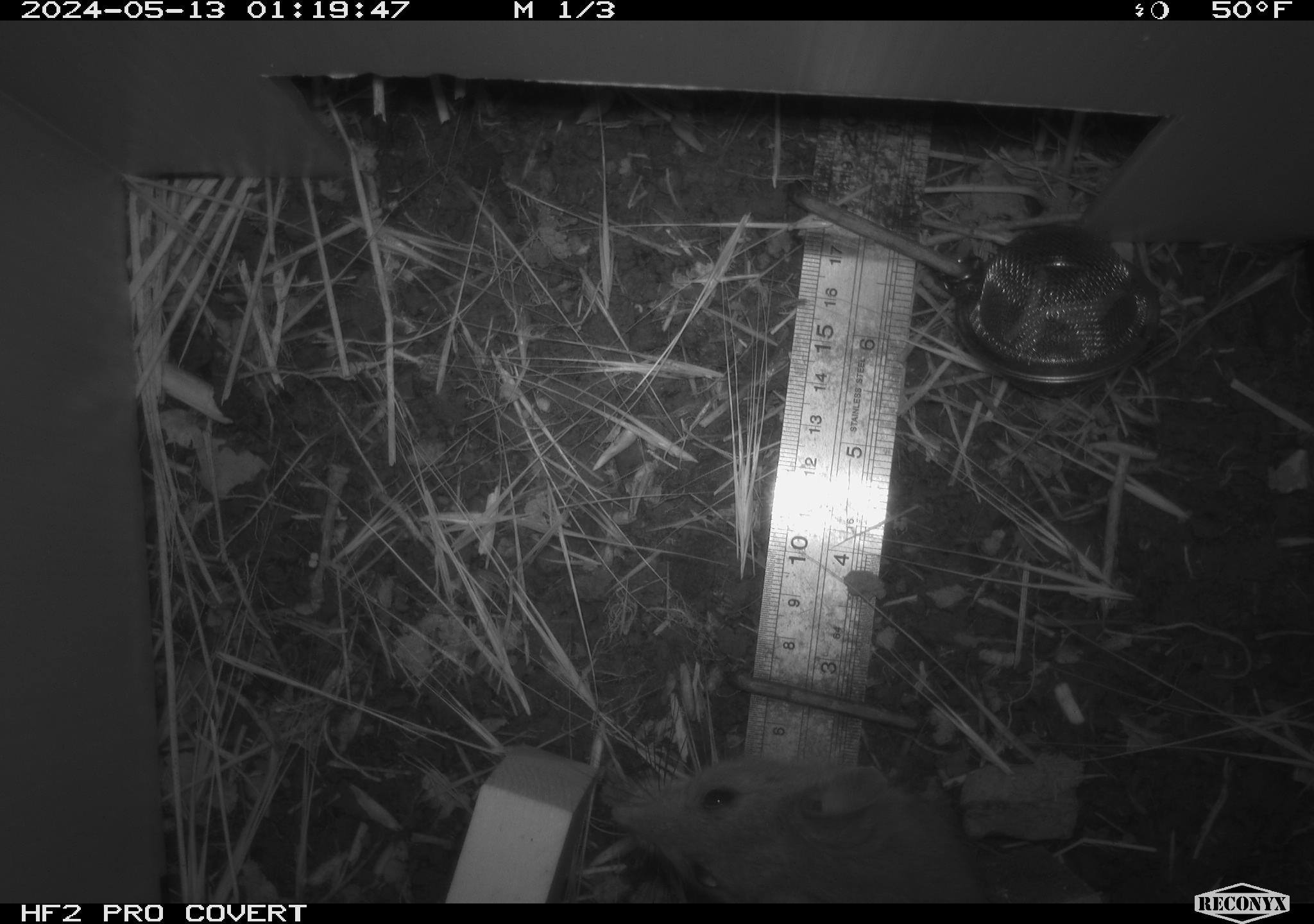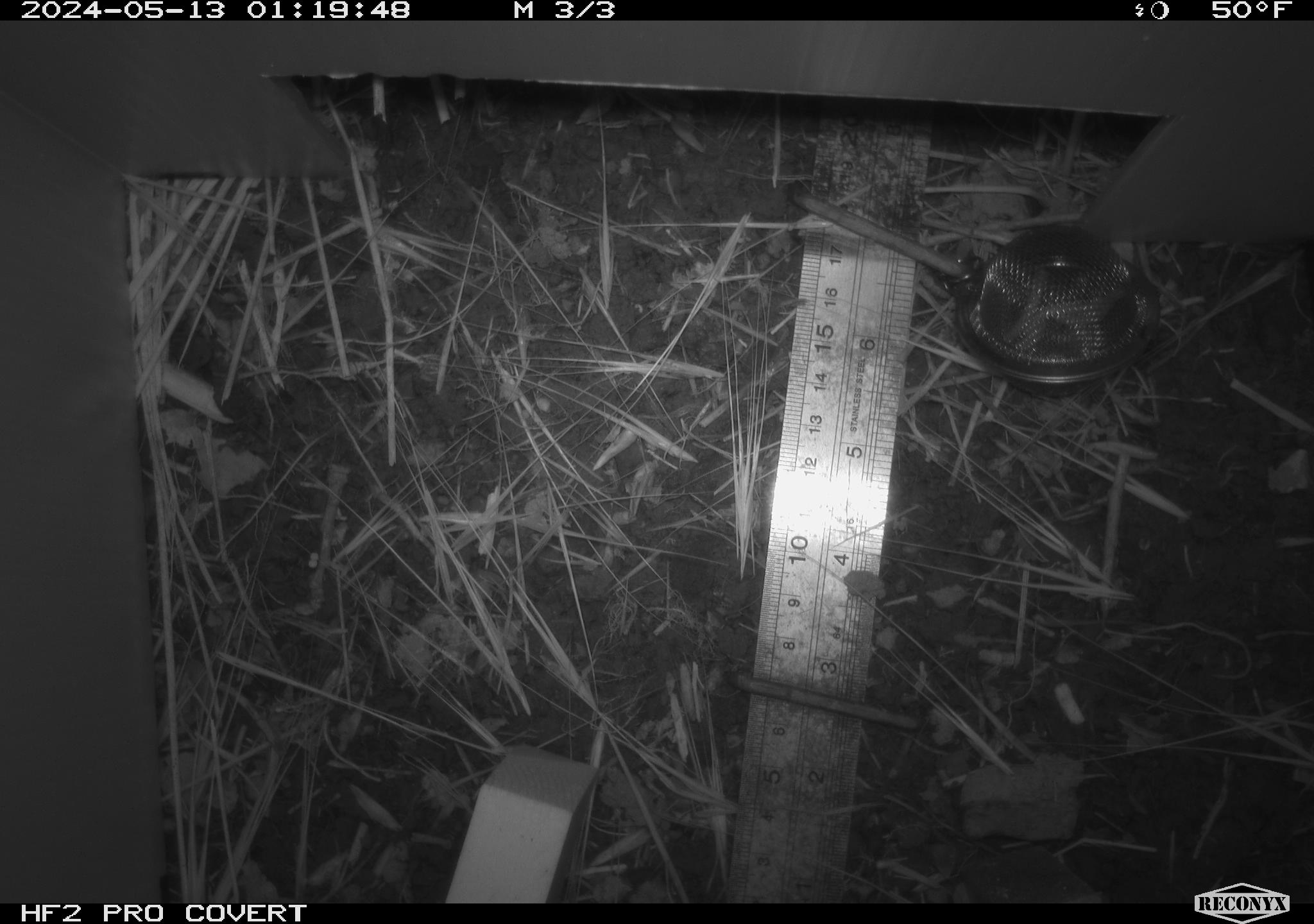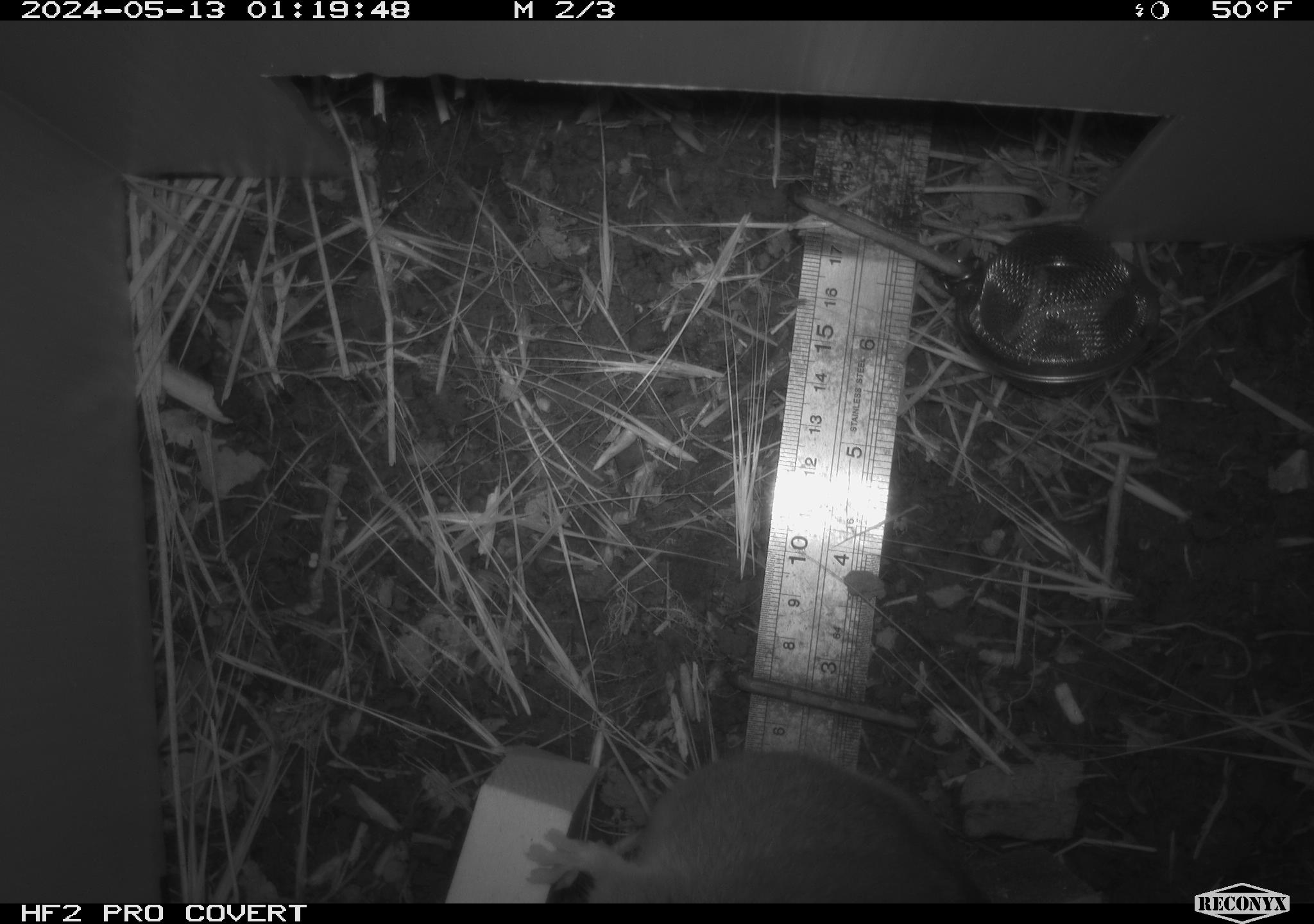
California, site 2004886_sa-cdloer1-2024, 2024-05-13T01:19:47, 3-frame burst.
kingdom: Animalia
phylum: Chordata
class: Mammalia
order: Rodentia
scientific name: Rodentia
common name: mouse species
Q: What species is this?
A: Mouse species (Rodentia).